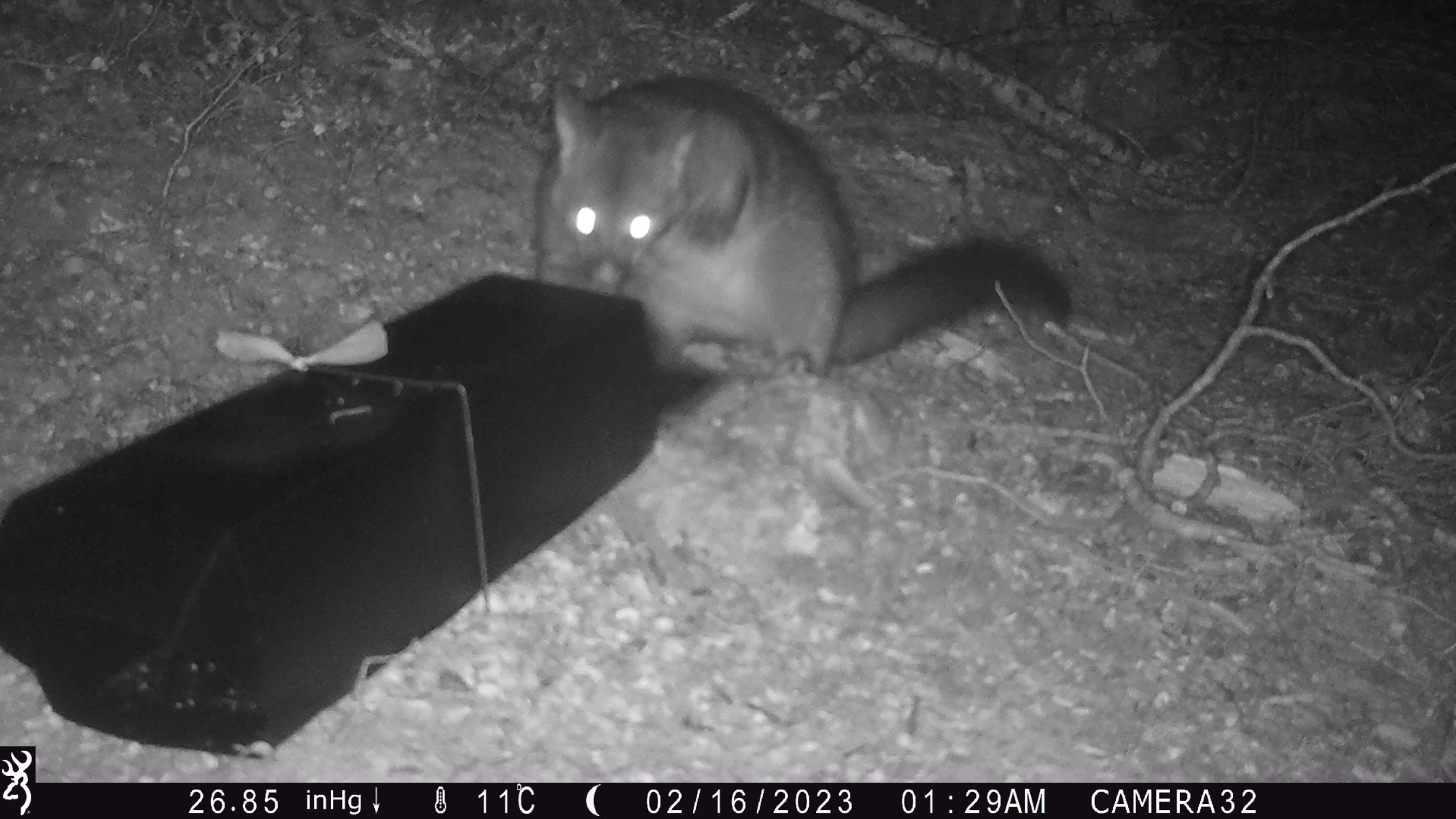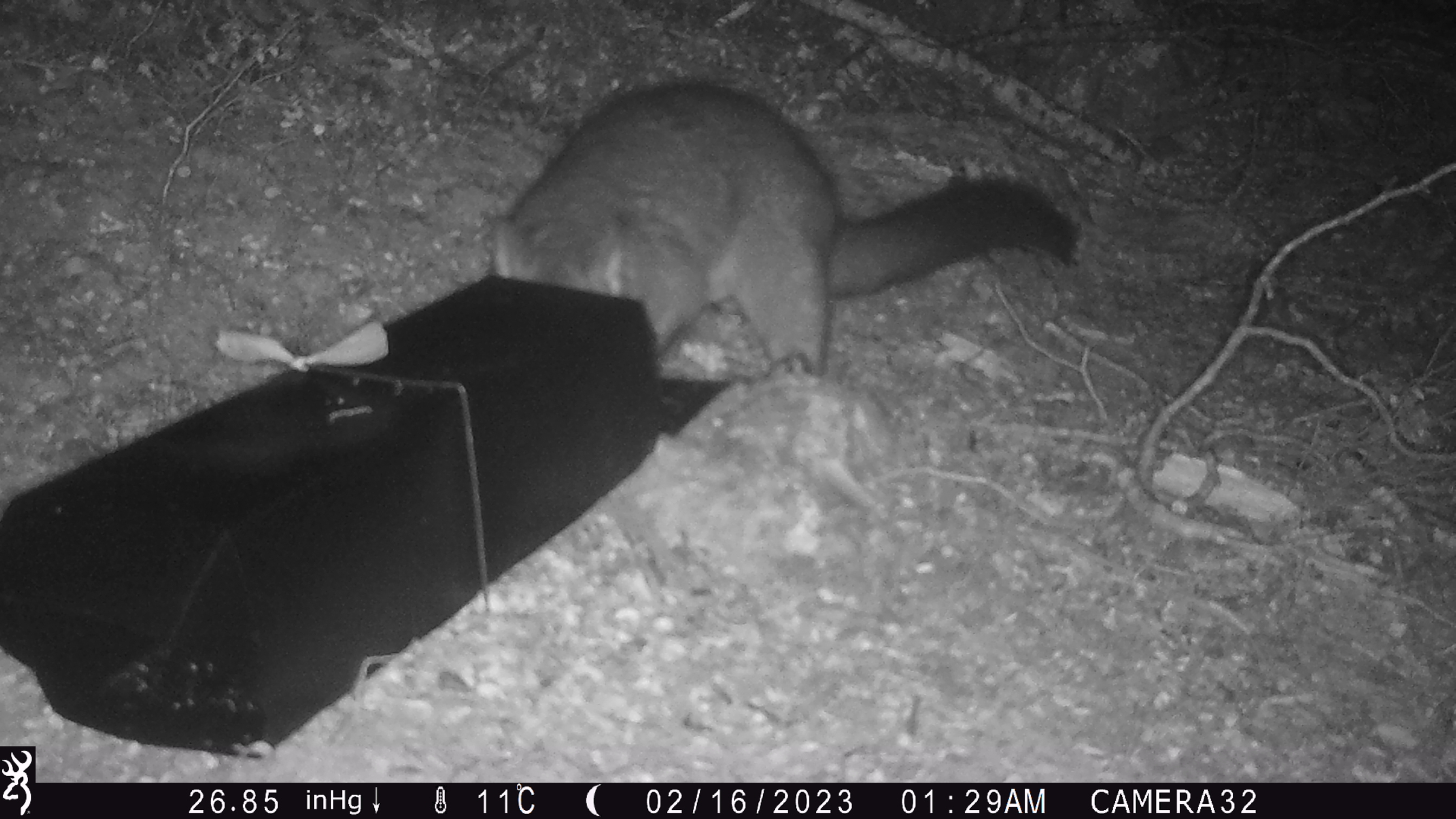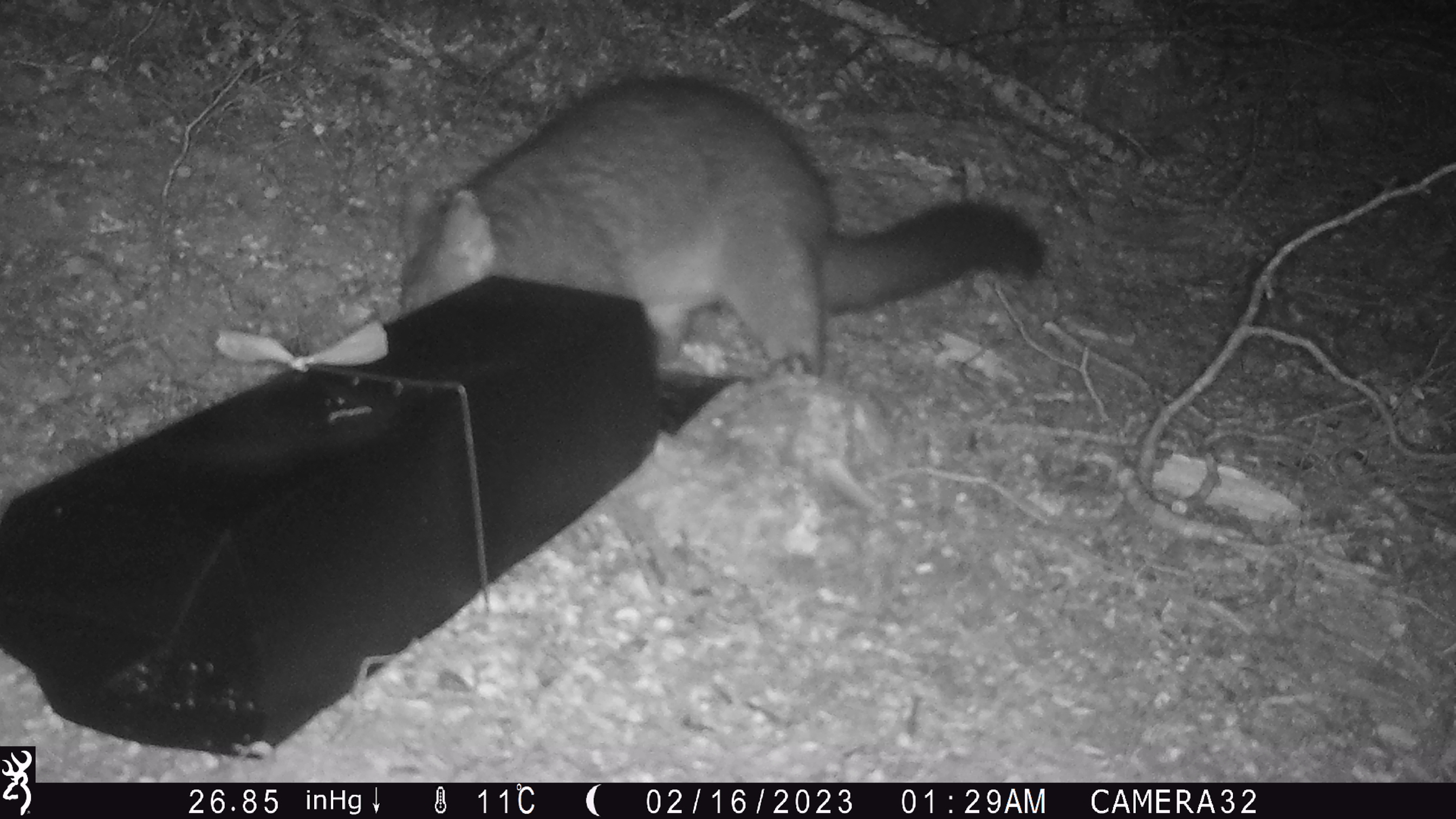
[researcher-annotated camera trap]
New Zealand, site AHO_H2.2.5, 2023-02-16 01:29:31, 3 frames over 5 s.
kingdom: Animalia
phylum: Chordata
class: Mammalia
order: Carnivora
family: Mustelidae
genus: Mustela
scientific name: Mustela erminea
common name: stoat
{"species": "stoat (Mustela erminea)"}